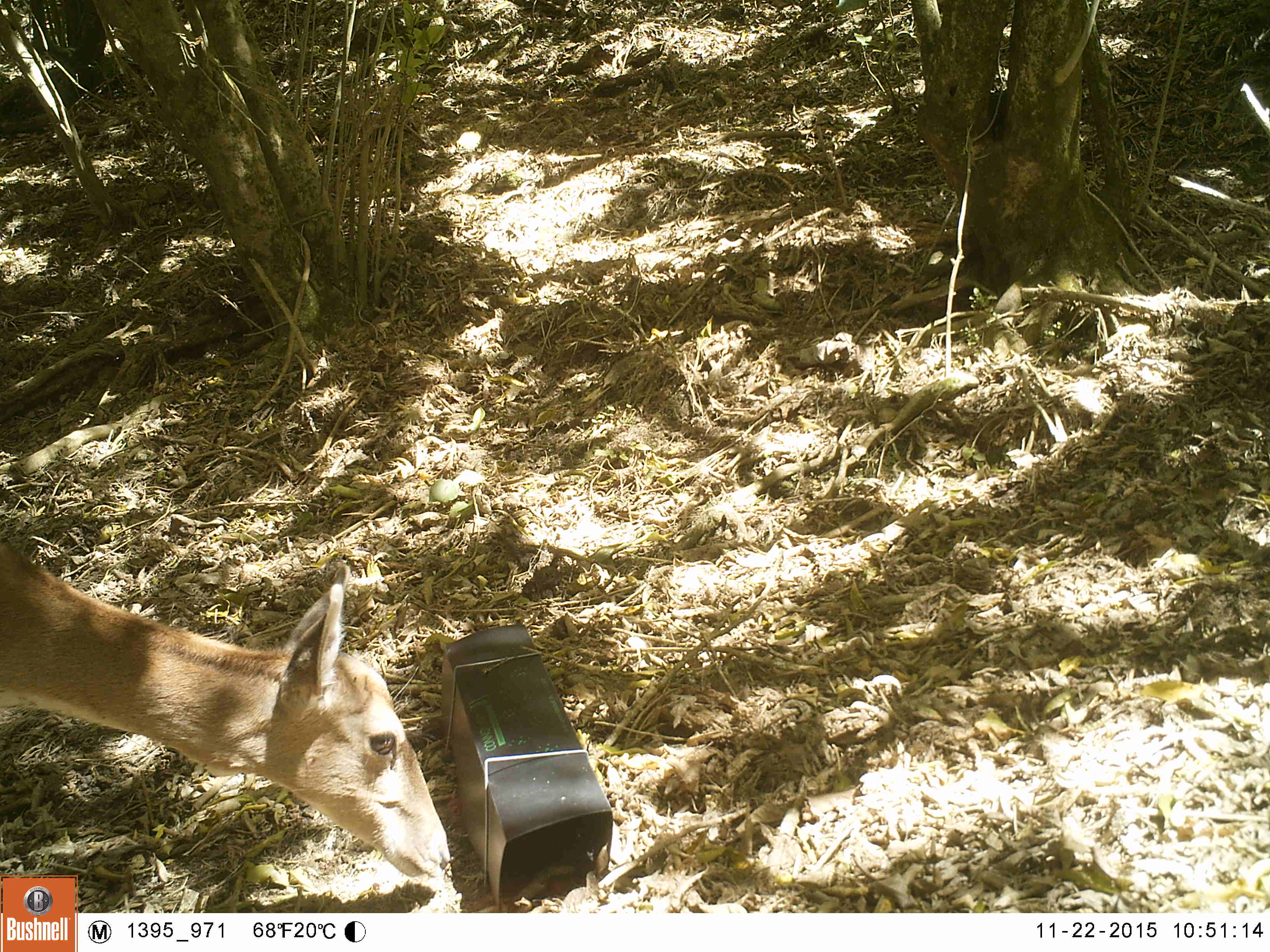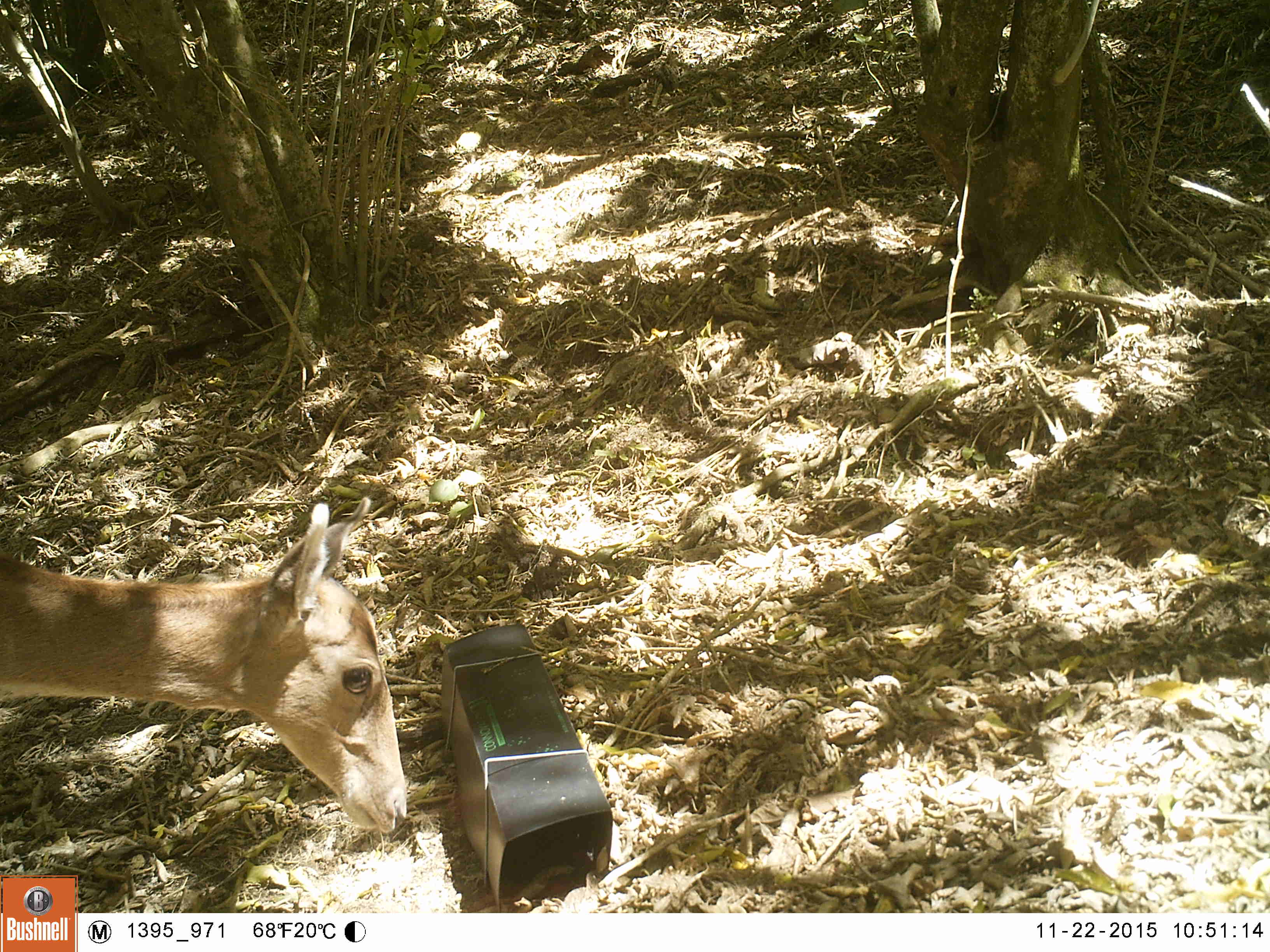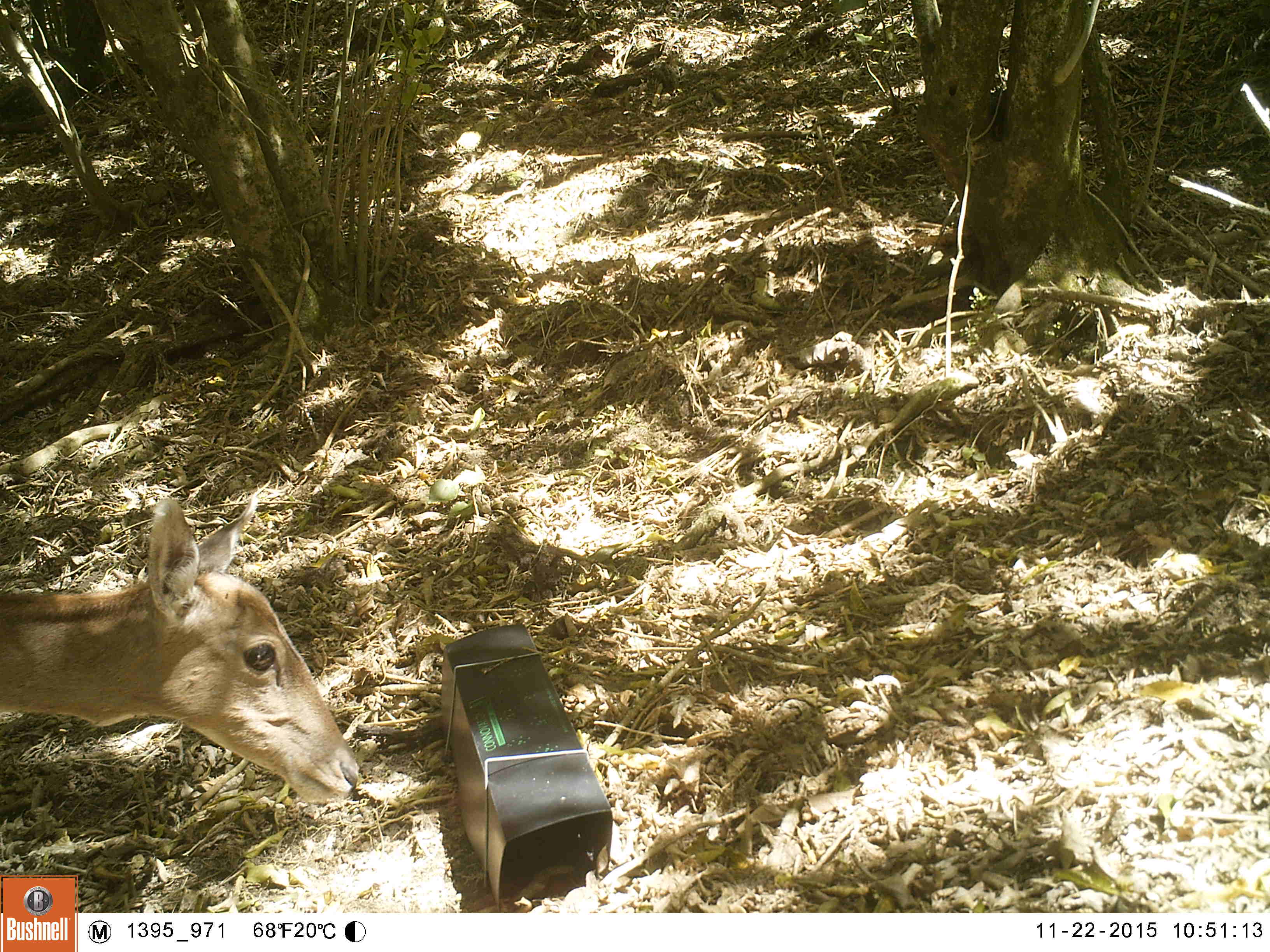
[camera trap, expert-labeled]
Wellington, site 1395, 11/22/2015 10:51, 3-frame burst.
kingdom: Animalia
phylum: Chordata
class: Mammalia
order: Artiodactyla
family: Cervidae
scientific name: Cervini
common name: deer